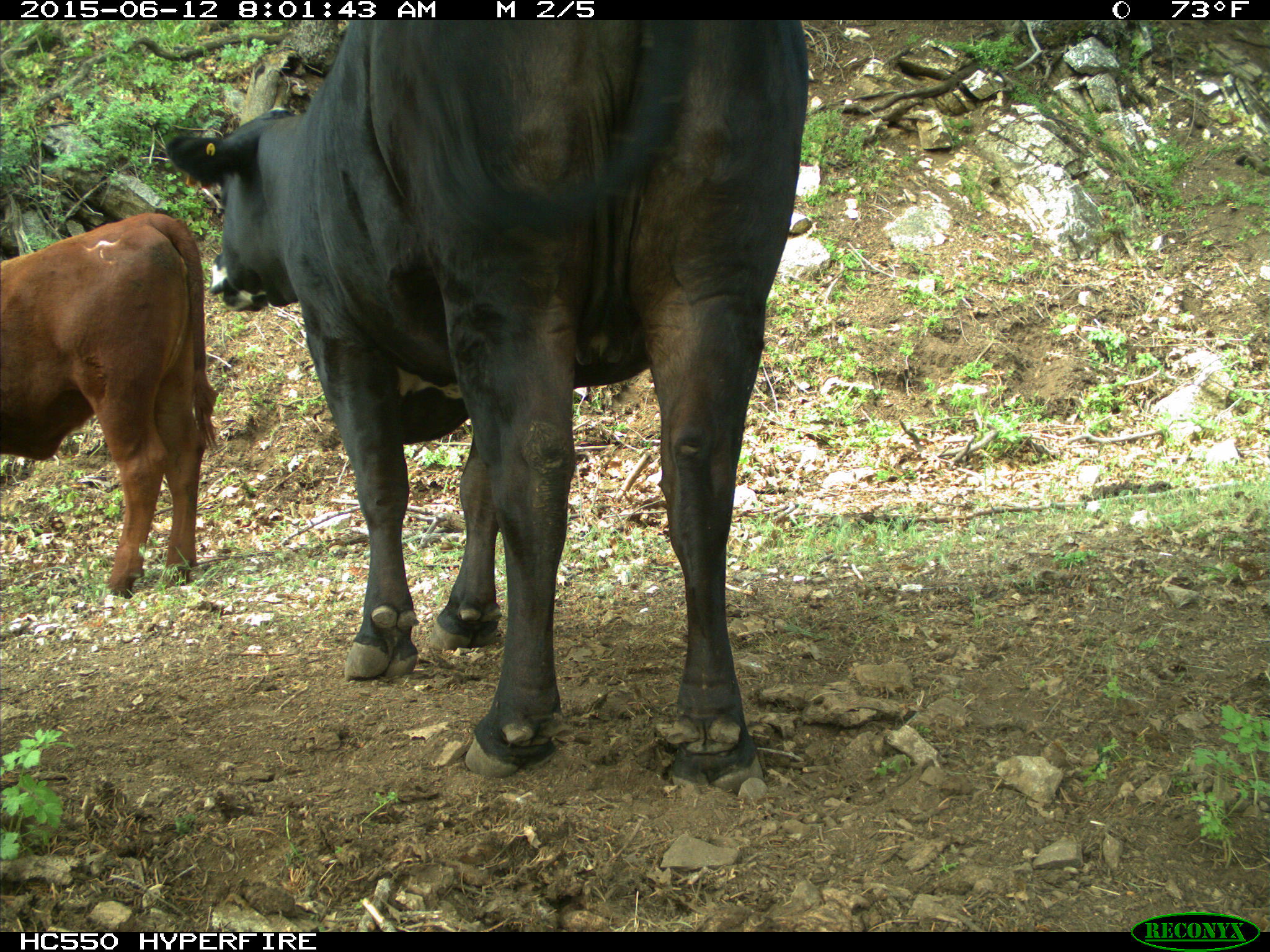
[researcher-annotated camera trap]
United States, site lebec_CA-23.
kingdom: Animalia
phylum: Chordata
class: Mammalia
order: Artiodactyla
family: Bovidae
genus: Bos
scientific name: Bos taurus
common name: domestic cow